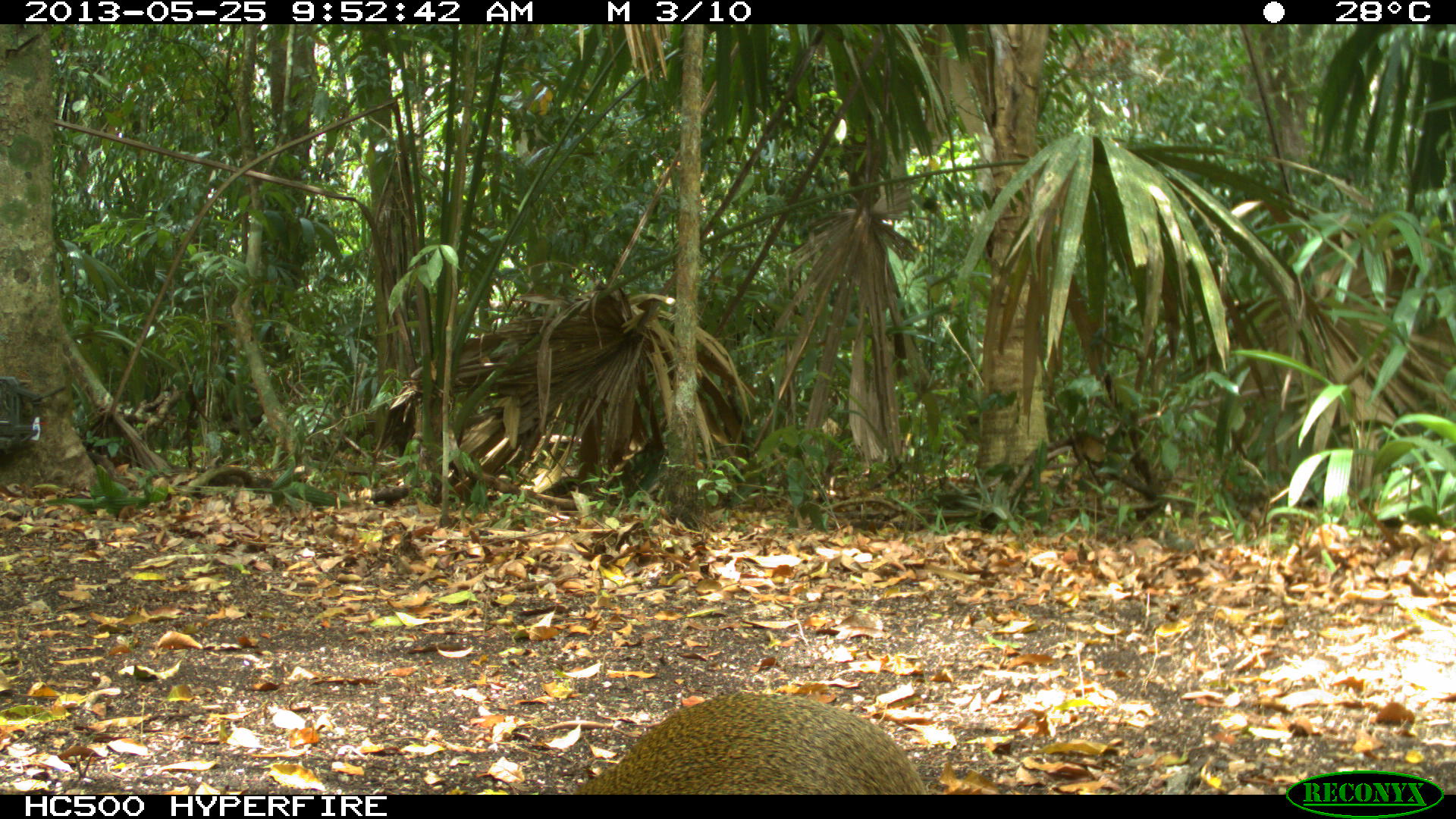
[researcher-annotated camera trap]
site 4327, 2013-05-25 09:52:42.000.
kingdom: Animalia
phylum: Chordata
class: Mammalia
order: Rodentia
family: Dasyproctidae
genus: Dasyprocta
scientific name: Dasyprocta punctata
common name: central american agouti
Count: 1.